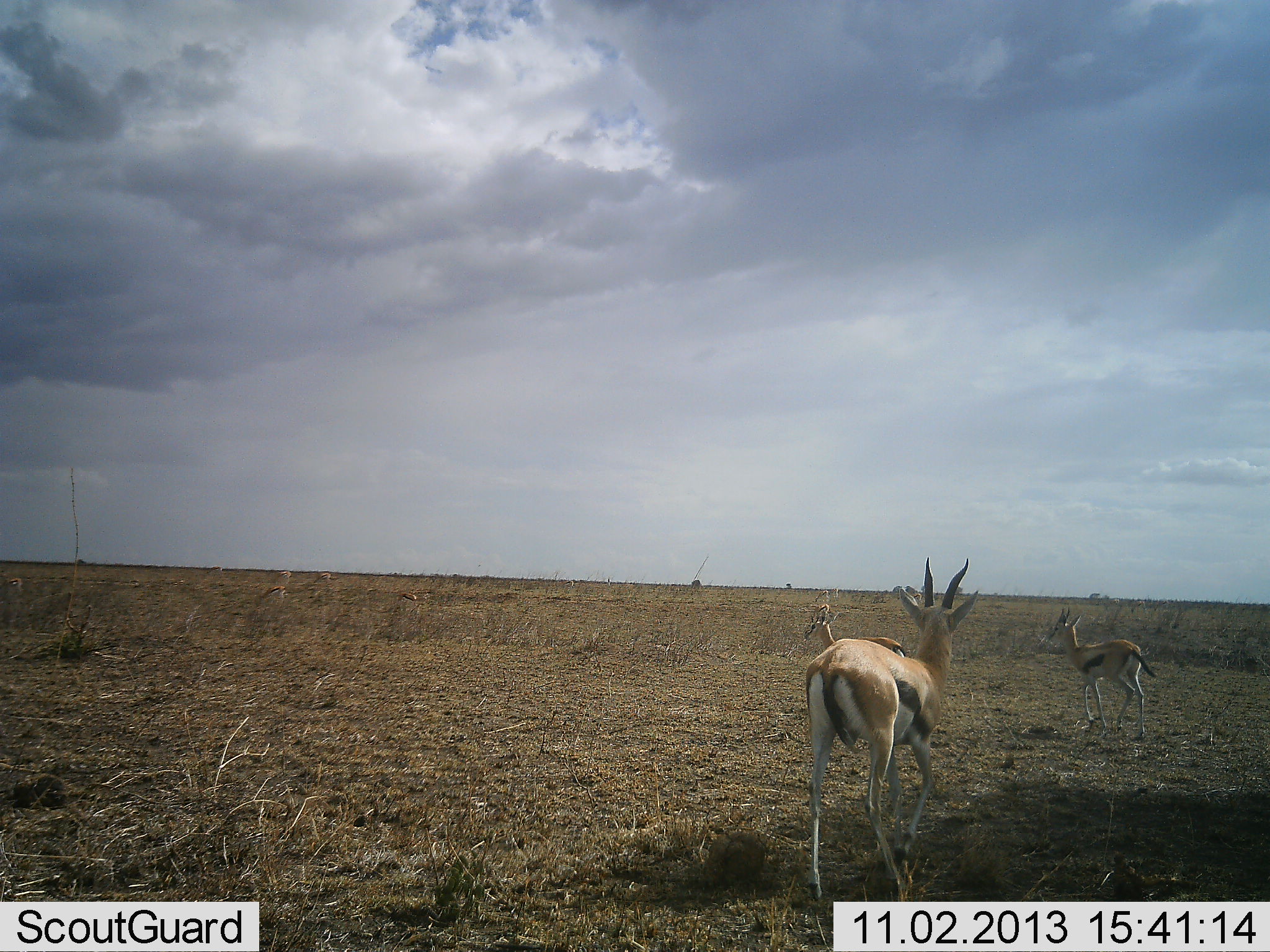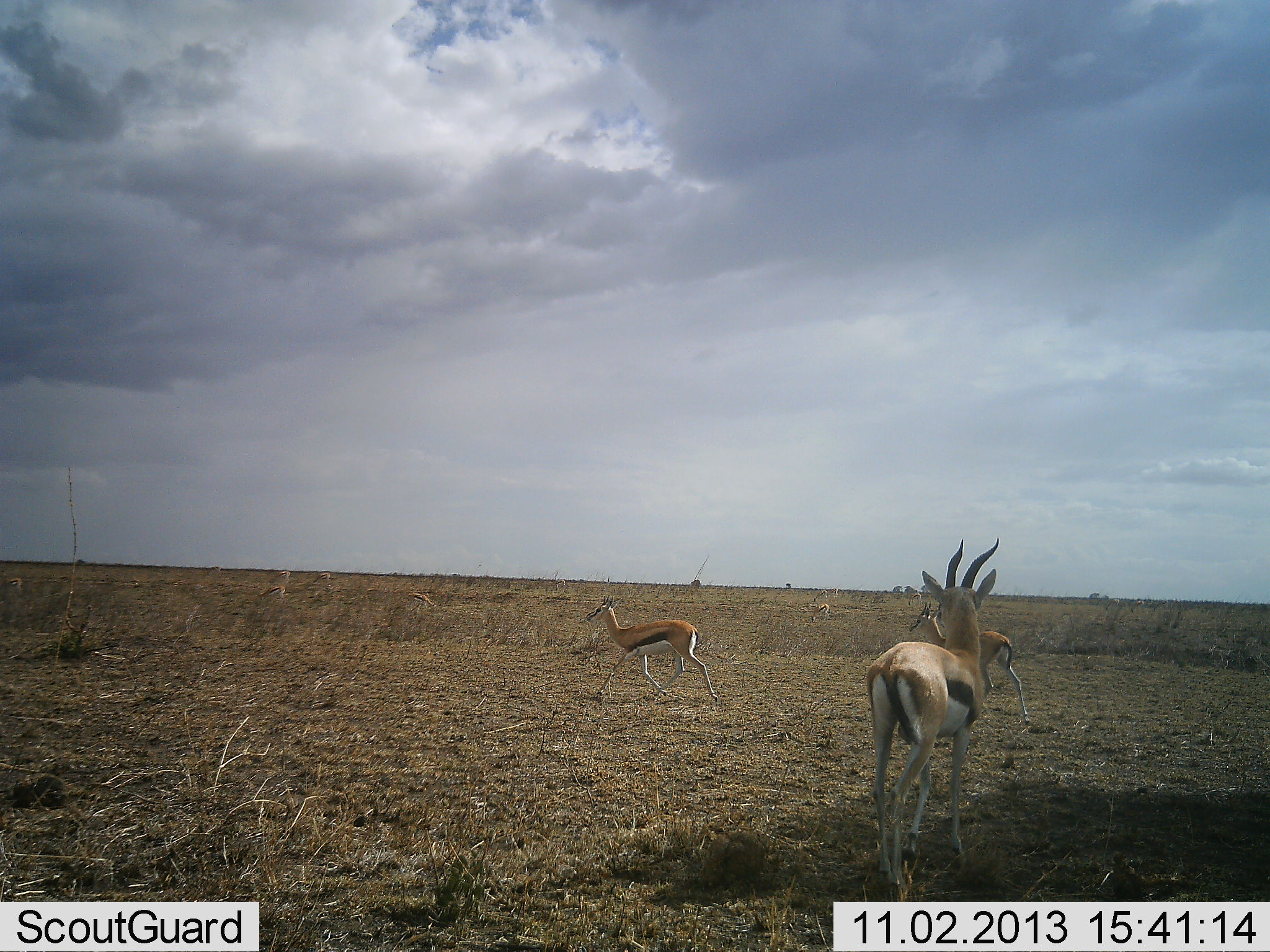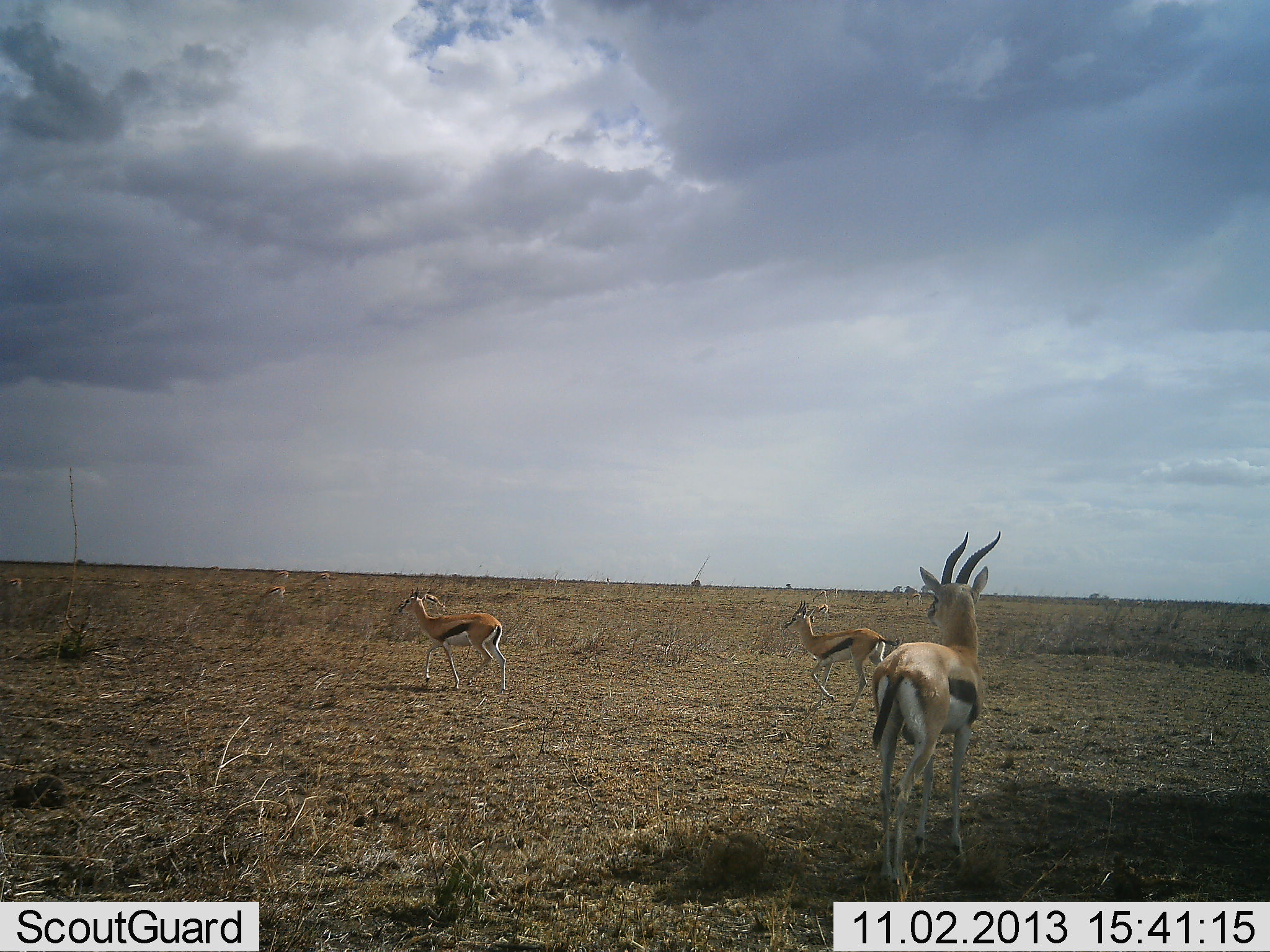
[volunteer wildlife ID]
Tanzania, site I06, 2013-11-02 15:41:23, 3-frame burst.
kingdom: Animalia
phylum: Chordata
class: Mammalia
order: Artiodactyla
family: Bovidae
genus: Eudorcas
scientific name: Eudorcas thomsonii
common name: thomson's gazelle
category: gazellethomsons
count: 5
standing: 60%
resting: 0%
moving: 90%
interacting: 0%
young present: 0%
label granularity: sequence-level